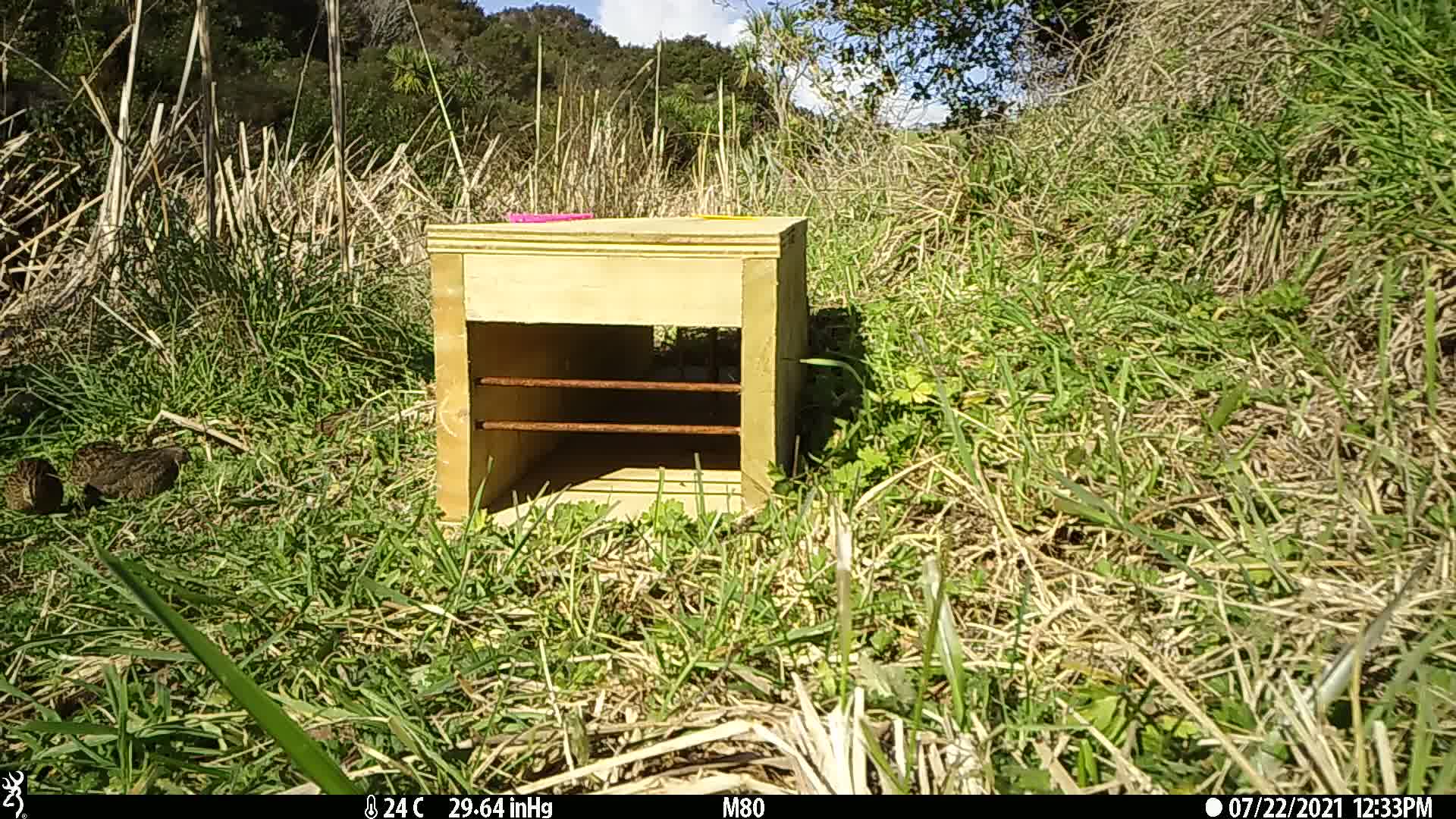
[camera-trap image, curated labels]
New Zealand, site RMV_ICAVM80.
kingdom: Animalia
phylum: Chordata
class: Aves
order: Galliformes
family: Phasianidae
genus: Synoicus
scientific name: Synoicus ypsilophorus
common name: brown quail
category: quail brown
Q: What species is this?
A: Quail brown (brown quail) (Synoicus ypsilophorus).